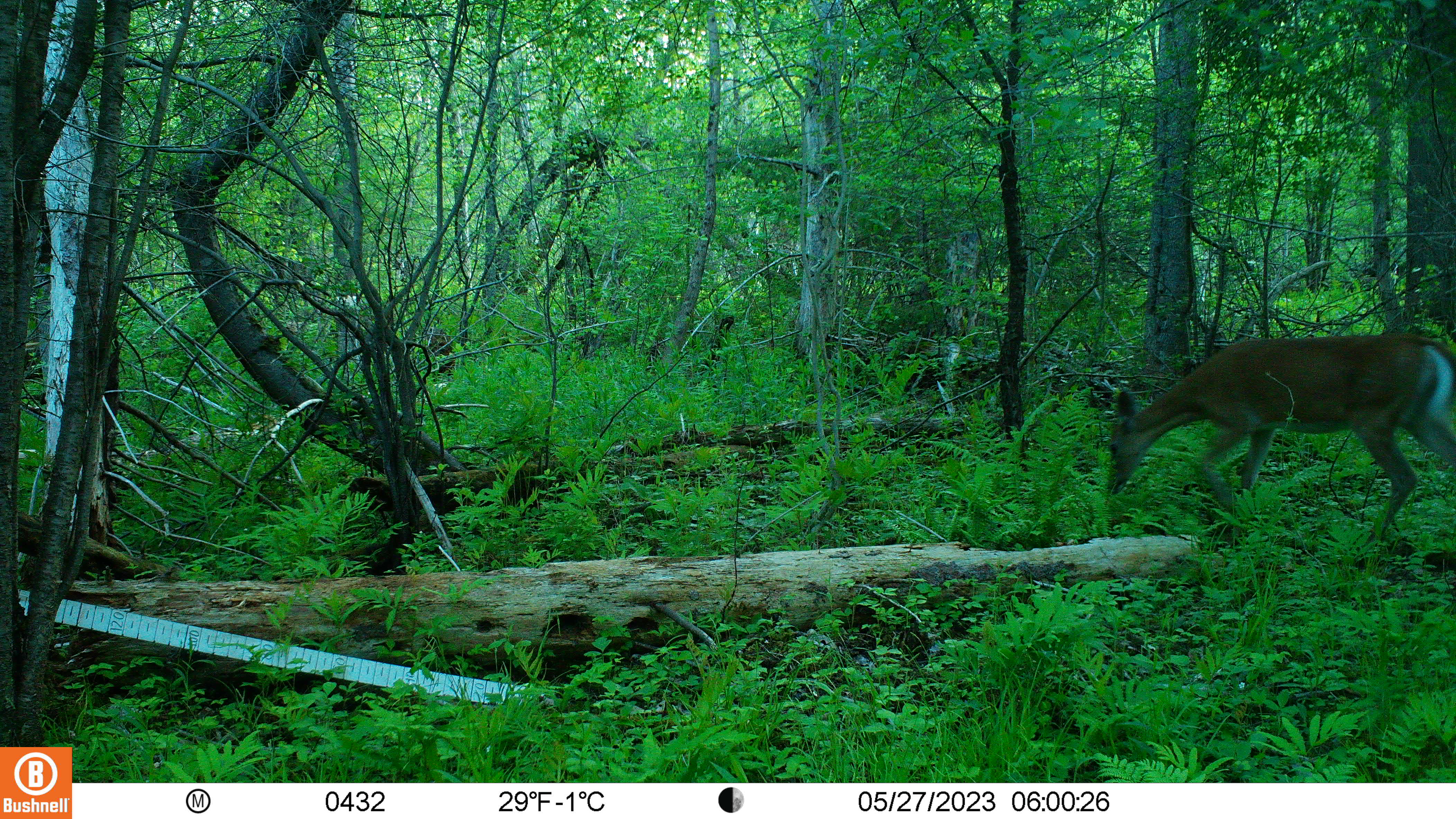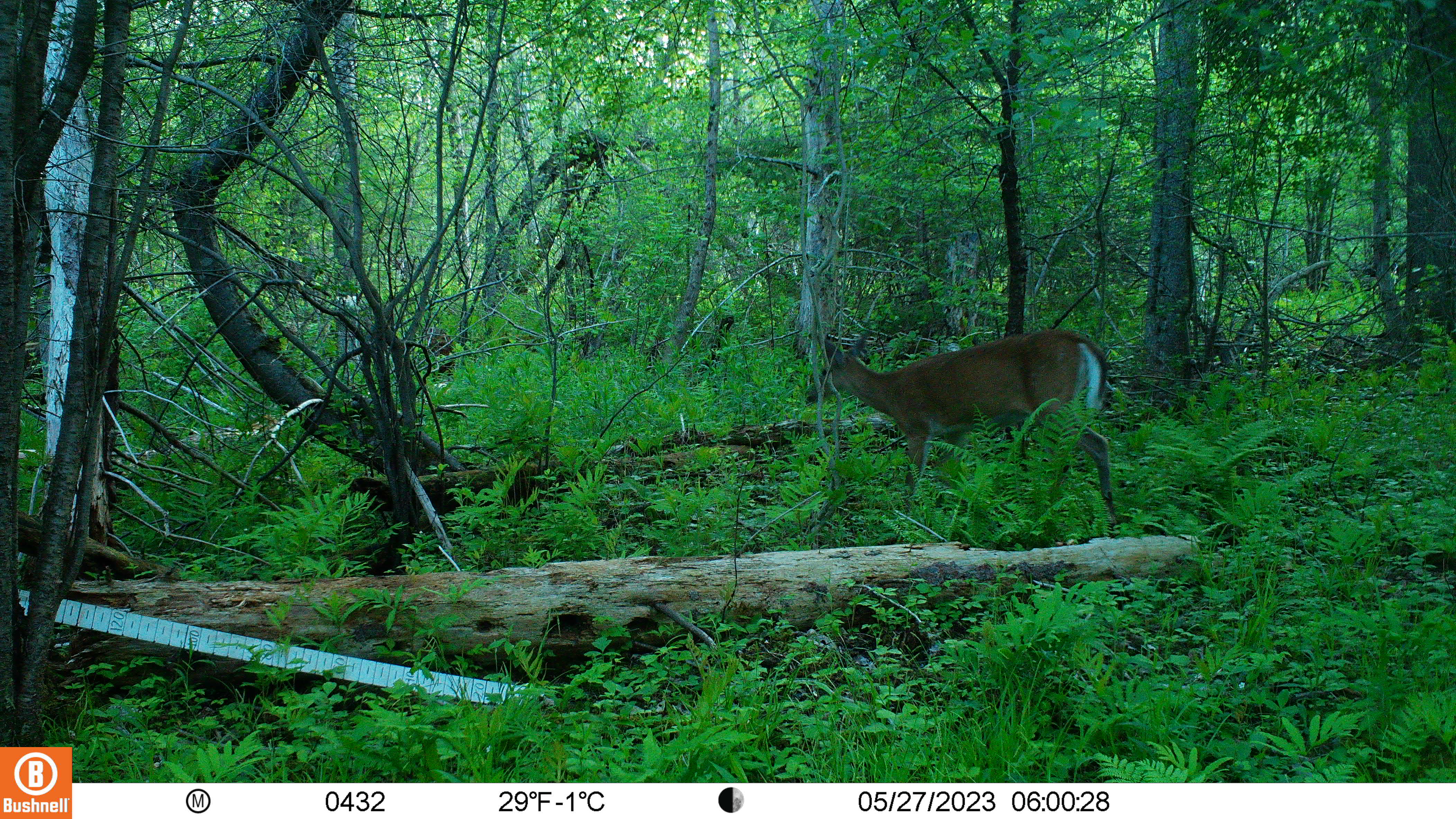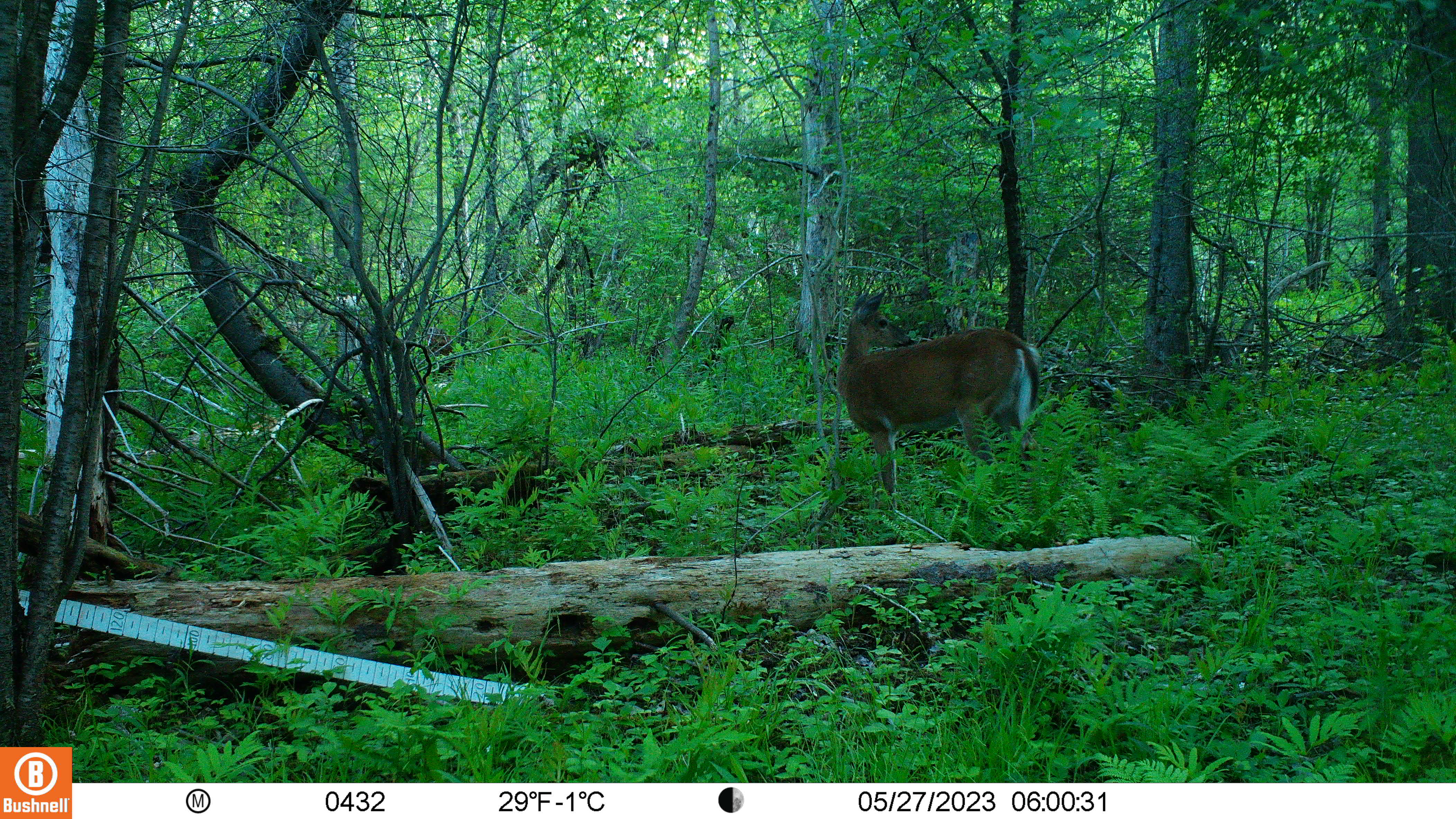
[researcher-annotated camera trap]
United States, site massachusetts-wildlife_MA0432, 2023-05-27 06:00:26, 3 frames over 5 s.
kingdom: Animalia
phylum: Chordata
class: Mammalia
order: Artiodactyla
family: Cervidae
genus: Odocoileus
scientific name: Odocoileus virginianus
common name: white-tailed deer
White-tailed deer (Odocoileus virginianus).